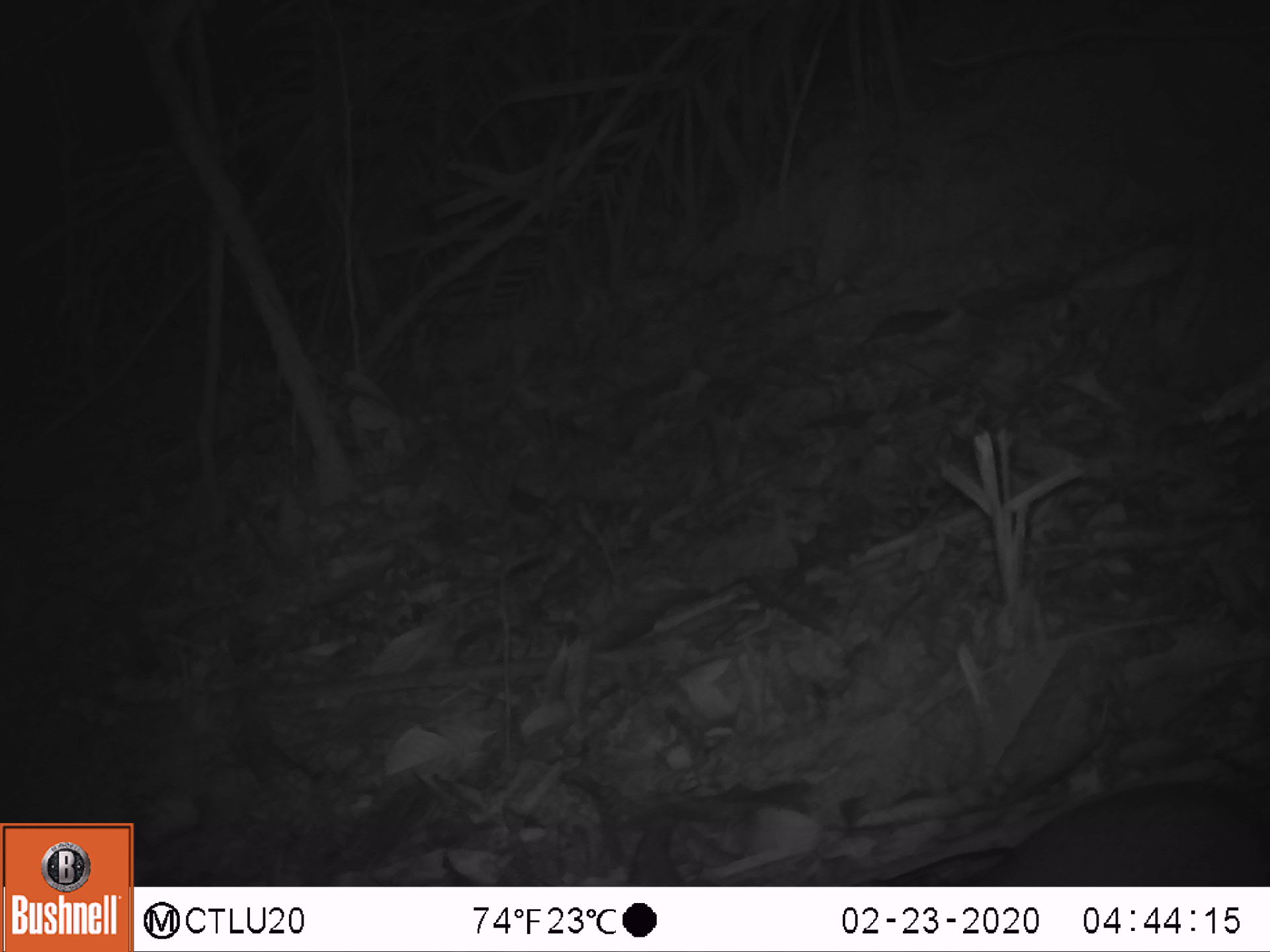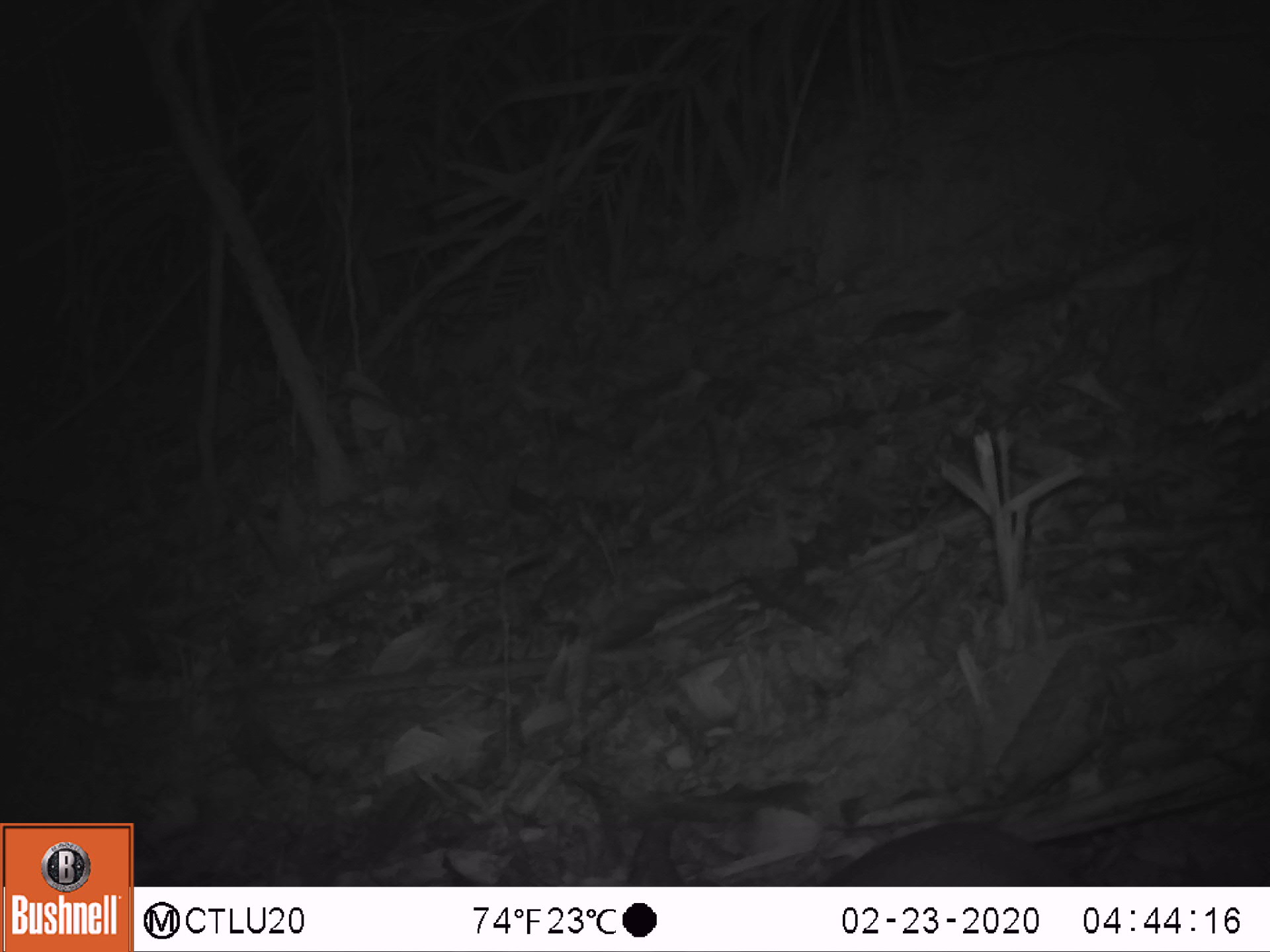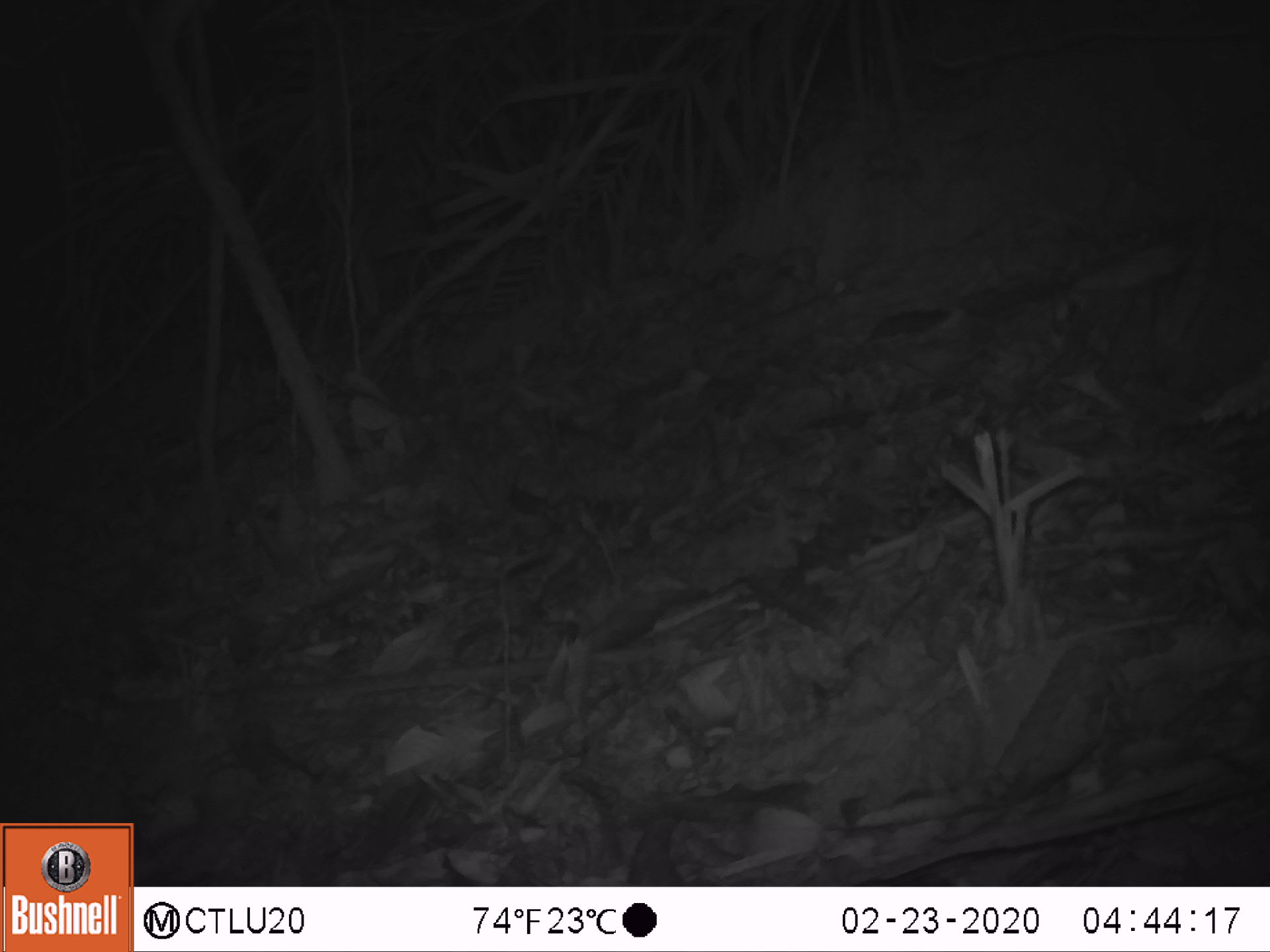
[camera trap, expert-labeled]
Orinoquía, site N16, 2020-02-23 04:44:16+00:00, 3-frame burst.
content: unidentified animal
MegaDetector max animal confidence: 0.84